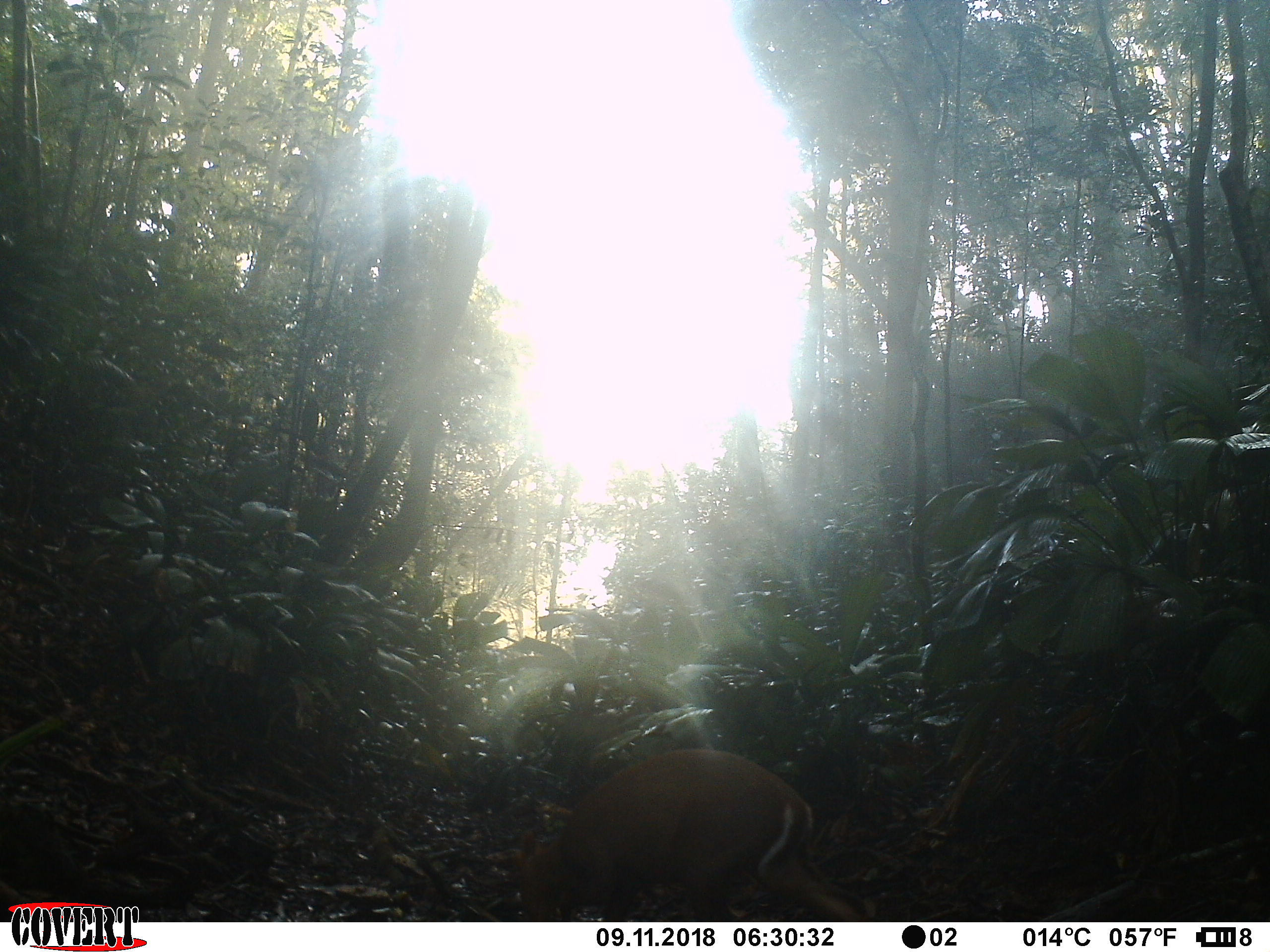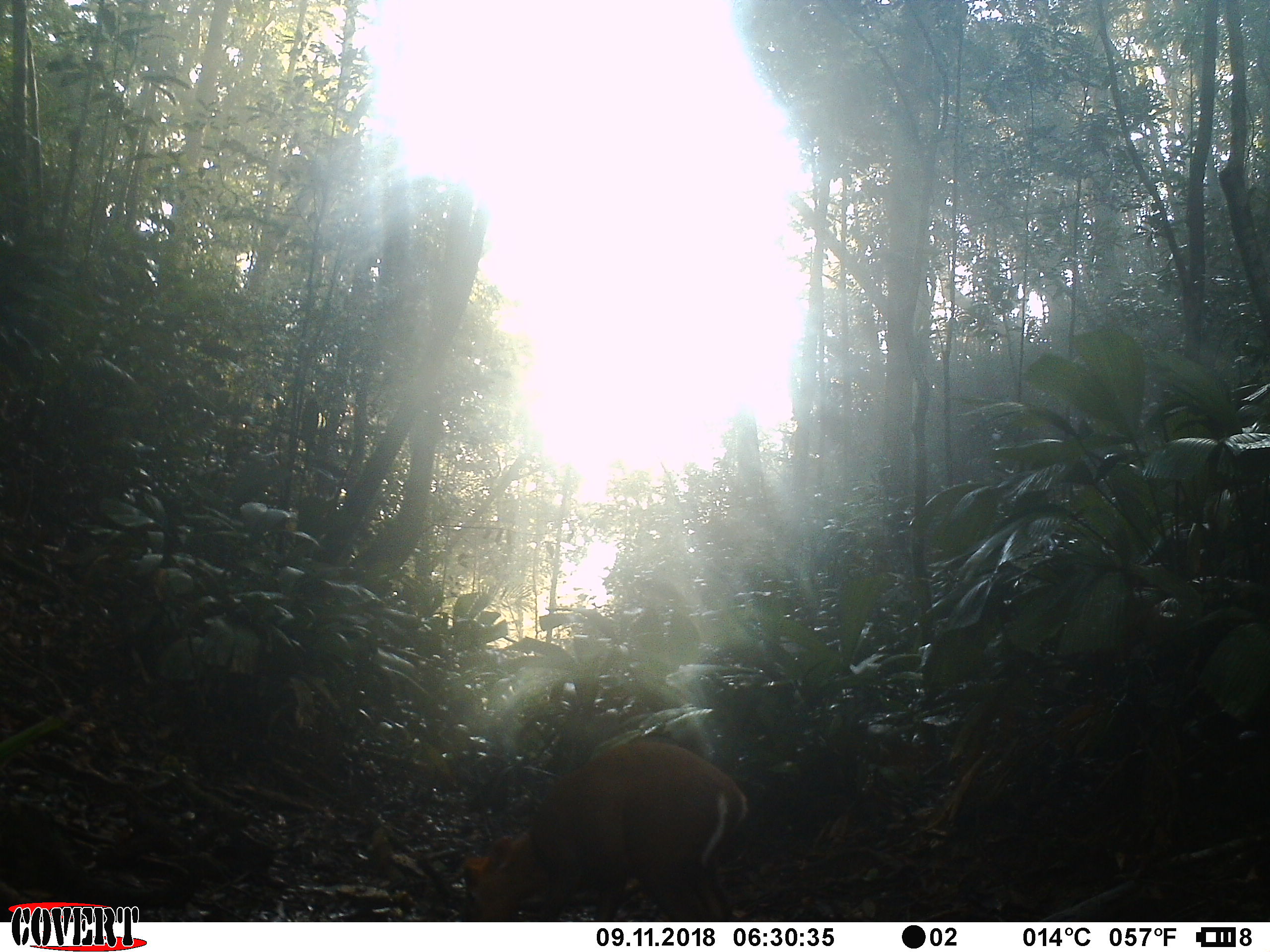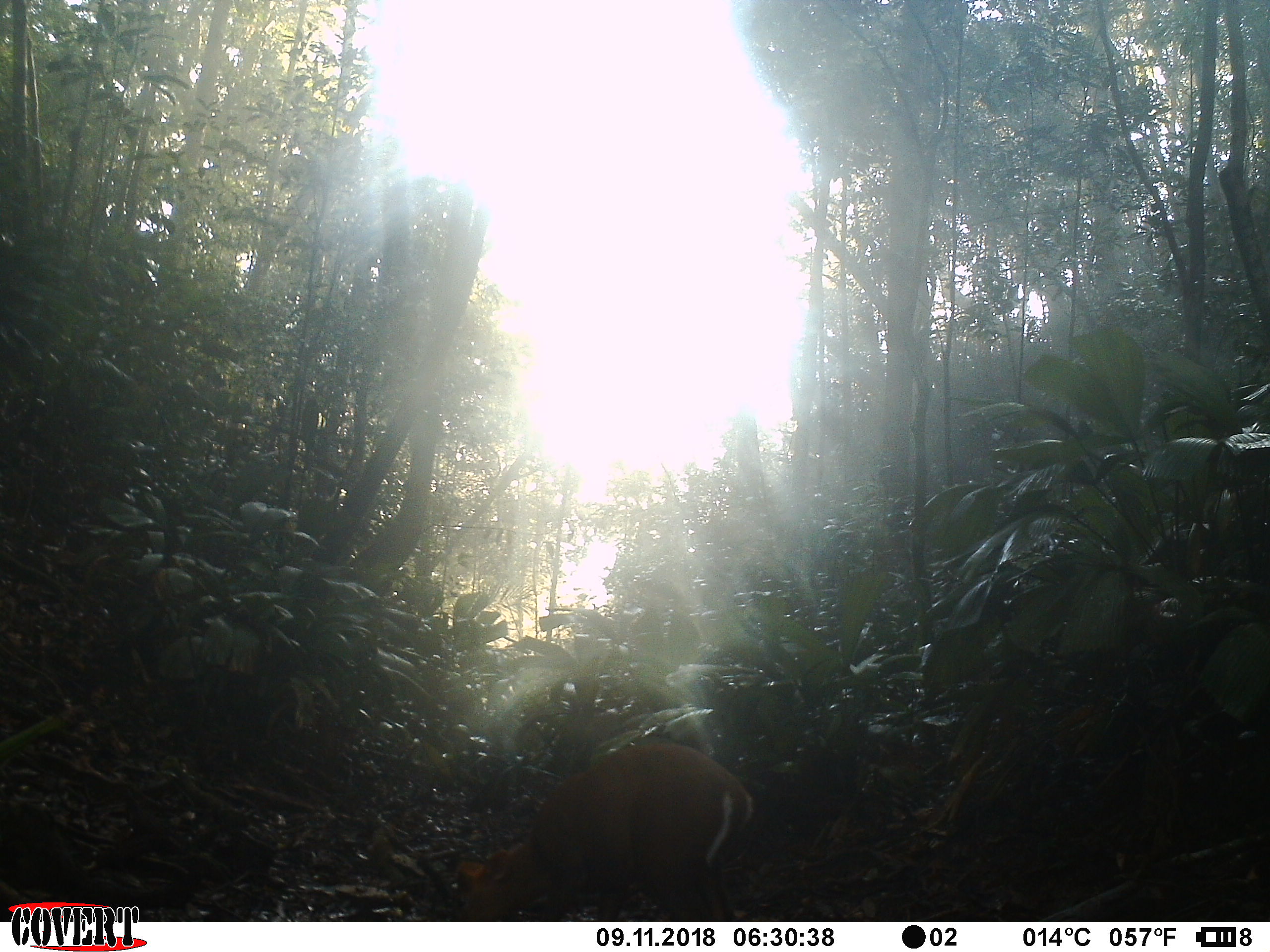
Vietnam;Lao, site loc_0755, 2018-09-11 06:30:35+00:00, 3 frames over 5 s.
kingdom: Animalia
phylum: Chordata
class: Mammalia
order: Artiodactyla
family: Cervidae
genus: Muntiacus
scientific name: Muntiacus rooseveltorum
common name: roosevelt's muntjac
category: roosevelts muntjac group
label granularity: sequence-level